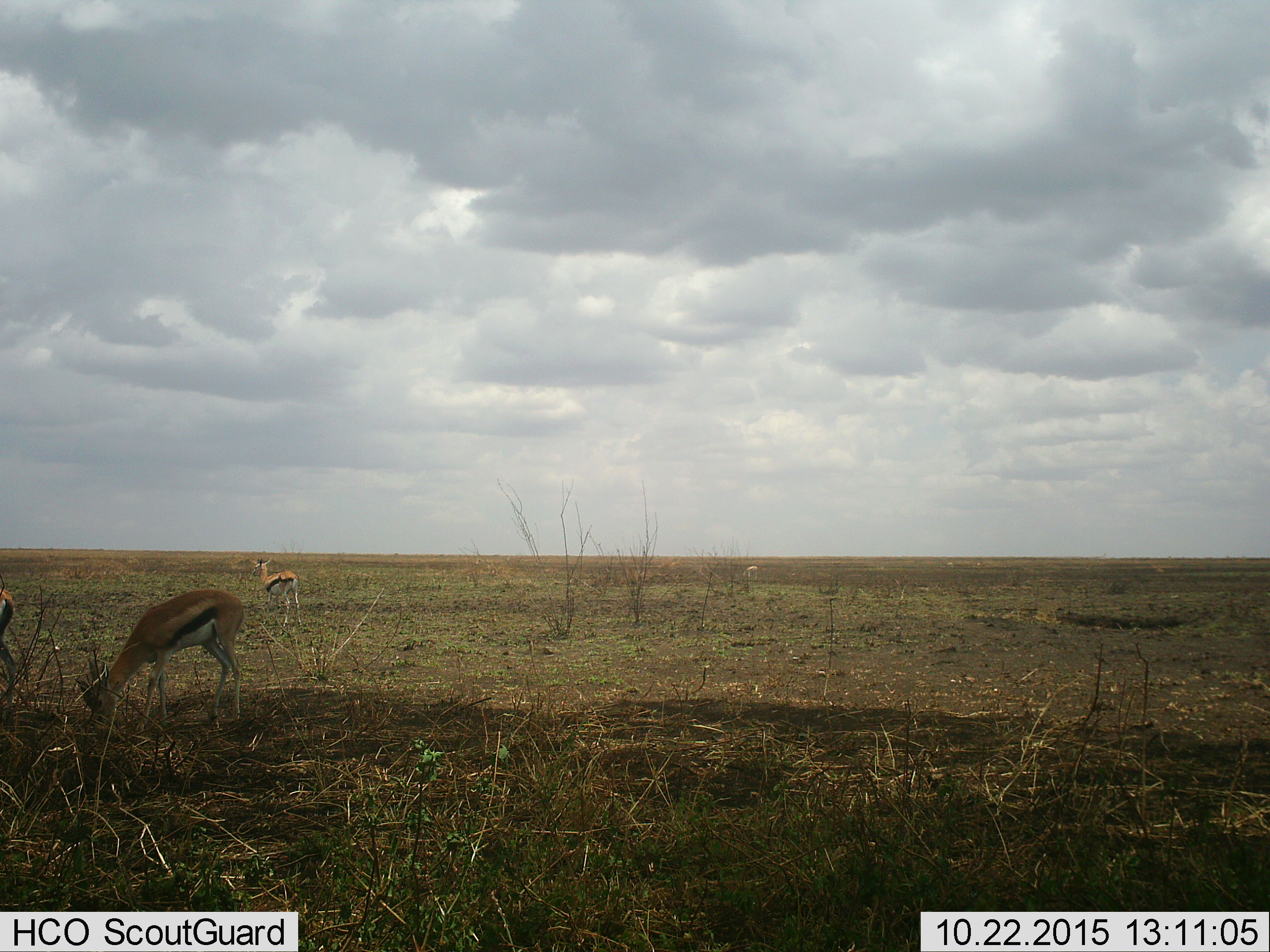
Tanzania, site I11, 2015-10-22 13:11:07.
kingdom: Animalia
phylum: Chordata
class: Mammalia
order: Artiodactyla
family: Bovidae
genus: Eudorcas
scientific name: Eudorcas thomsonii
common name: thomson's gazelle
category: gazellethomsons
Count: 3.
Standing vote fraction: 80%.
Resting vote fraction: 0%.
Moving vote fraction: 0%.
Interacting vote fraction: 0%.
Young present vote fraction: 0%.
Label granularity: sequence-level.